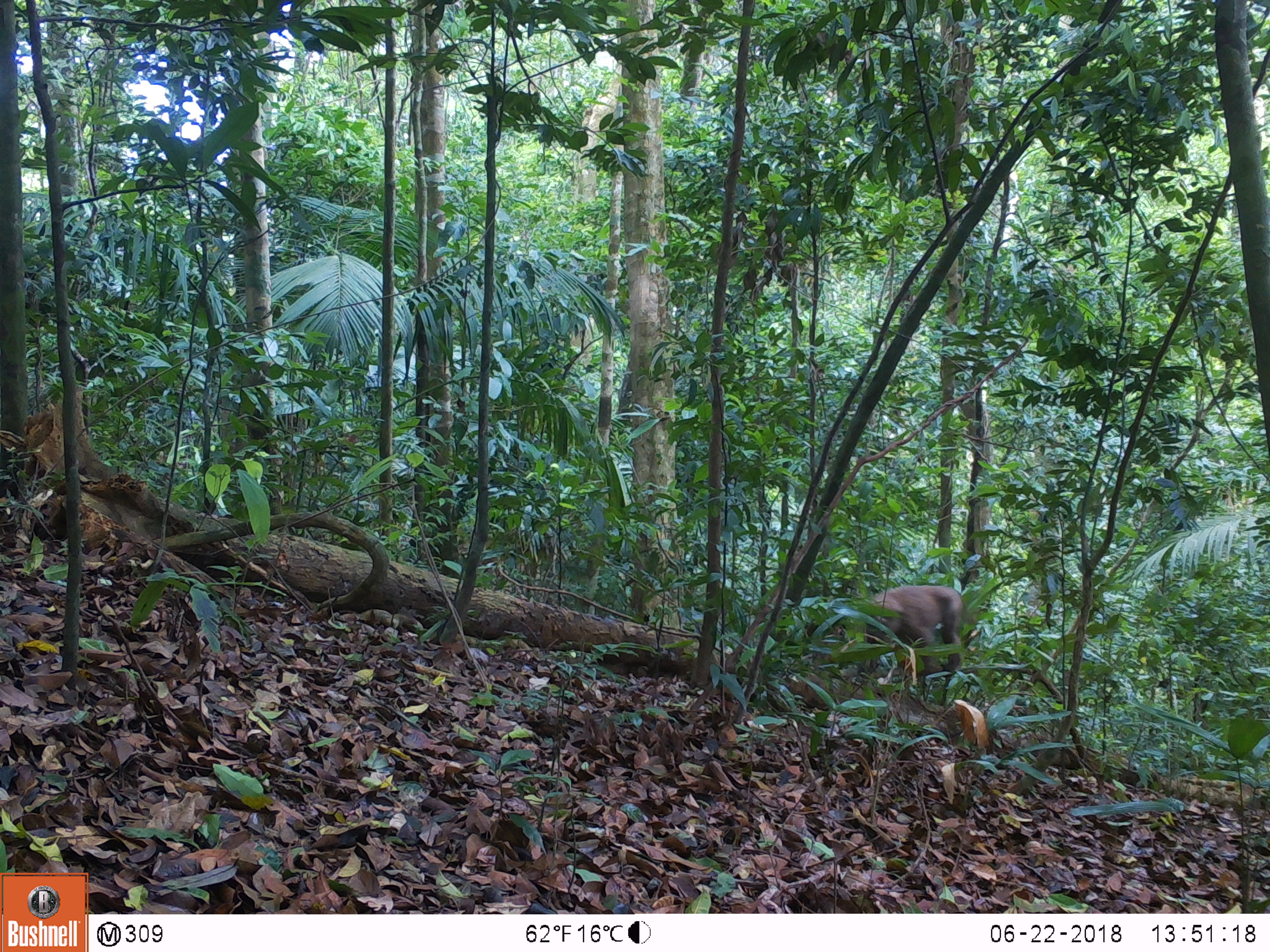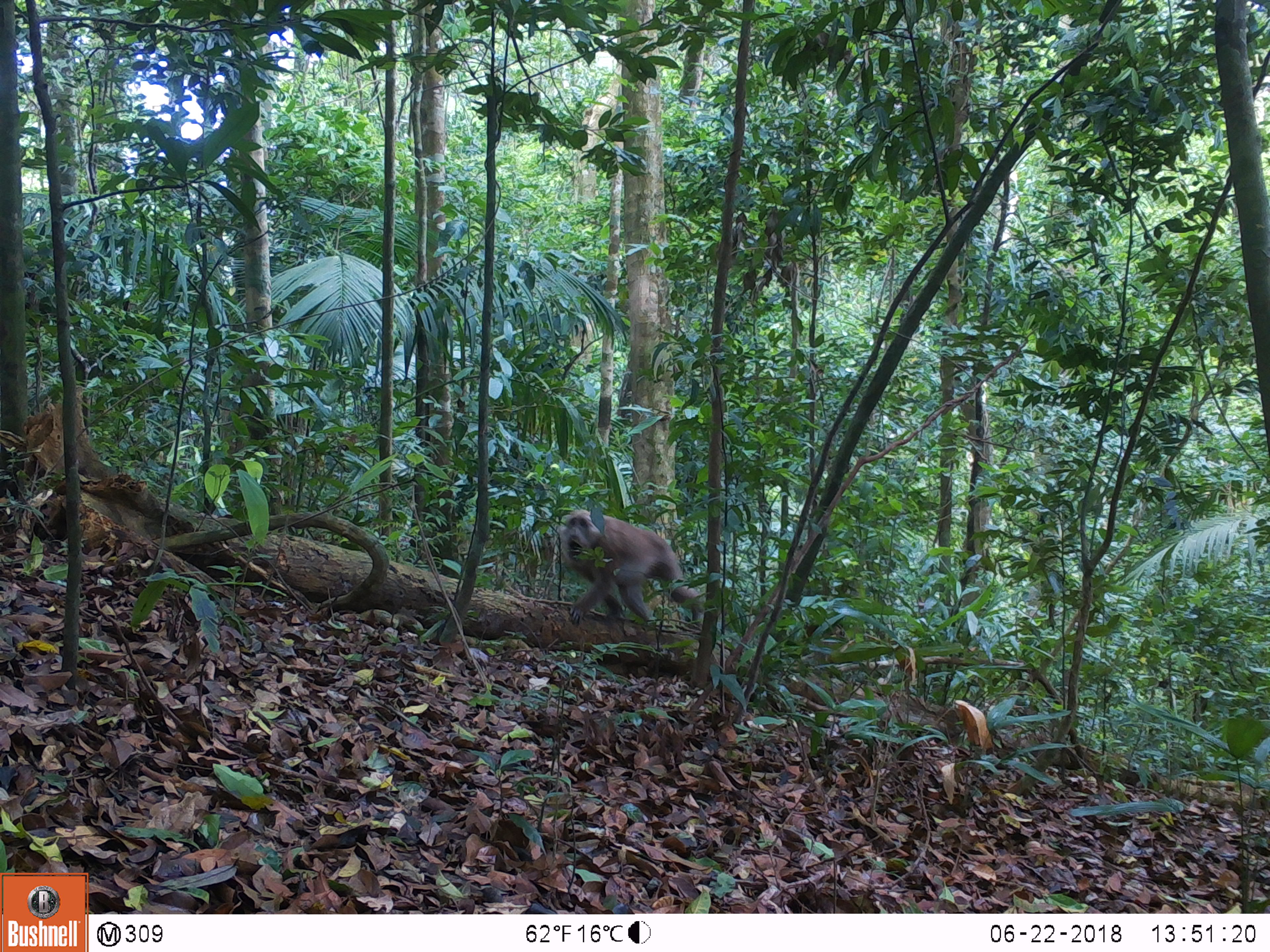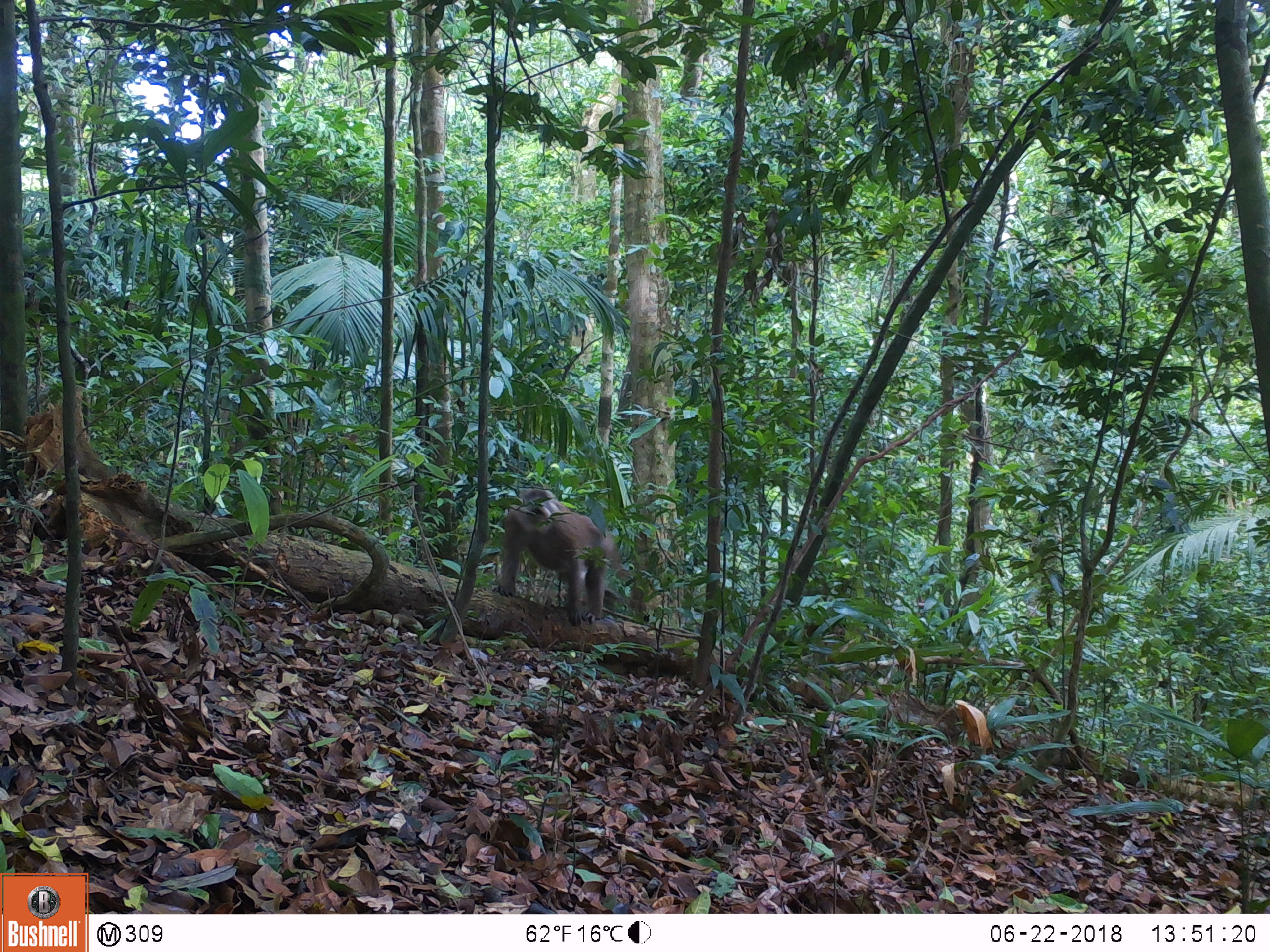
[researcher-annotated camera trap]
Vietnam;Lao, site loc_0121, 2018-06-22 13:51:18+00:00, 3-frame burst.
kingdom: Animalia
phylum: Chordata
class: Mammalia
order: Primates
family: Cercopithecidae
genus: Macaca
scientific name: Macaca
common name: macaques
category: assam or rhesus macaque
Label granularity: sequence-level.